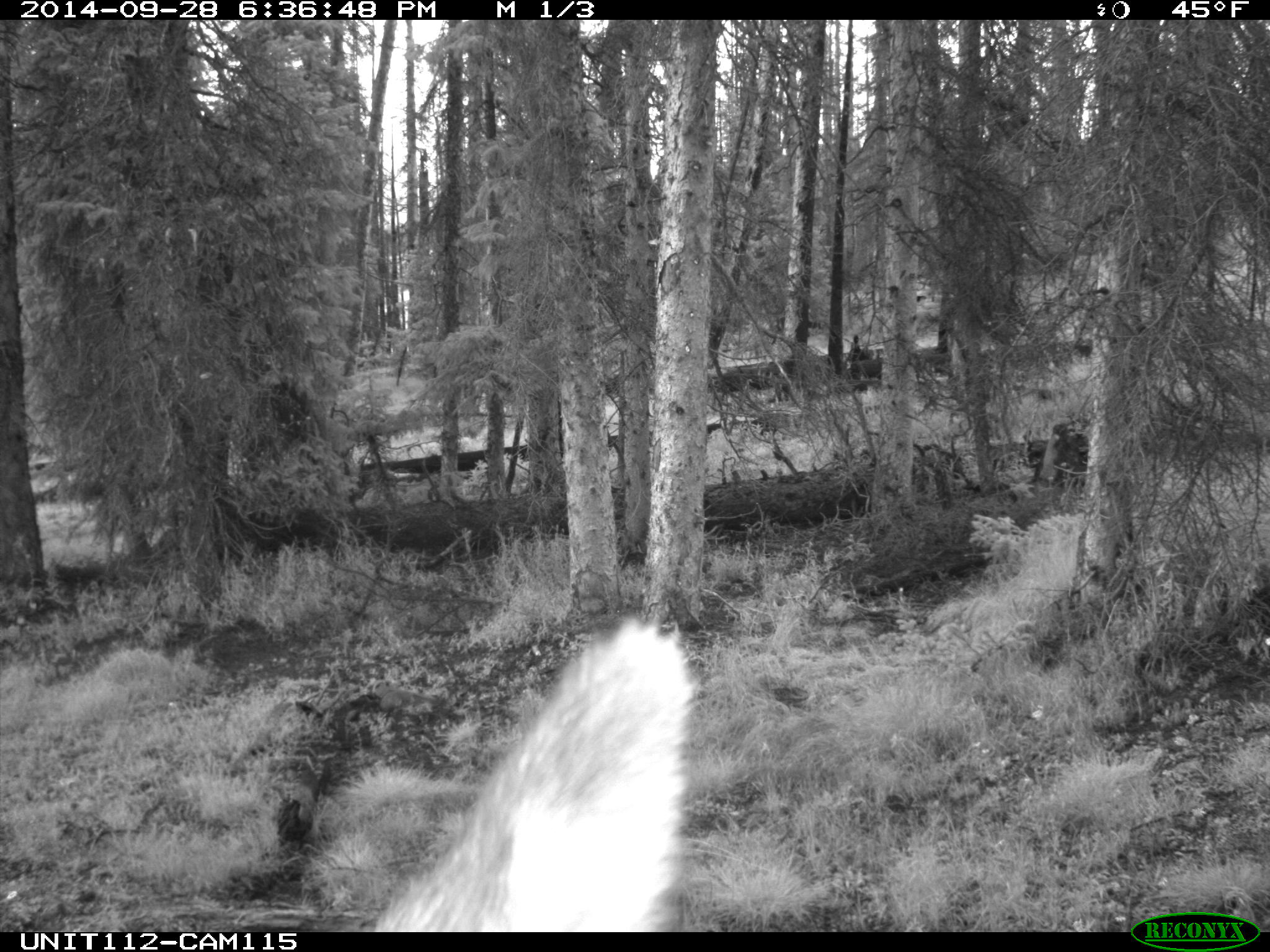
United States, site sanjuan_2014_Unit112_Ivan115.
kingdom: Animalia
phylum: Chordata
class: Mammalia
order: Artiodactyla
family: Cervidae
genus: Cervus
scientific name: Cervus elaphus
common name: red deer